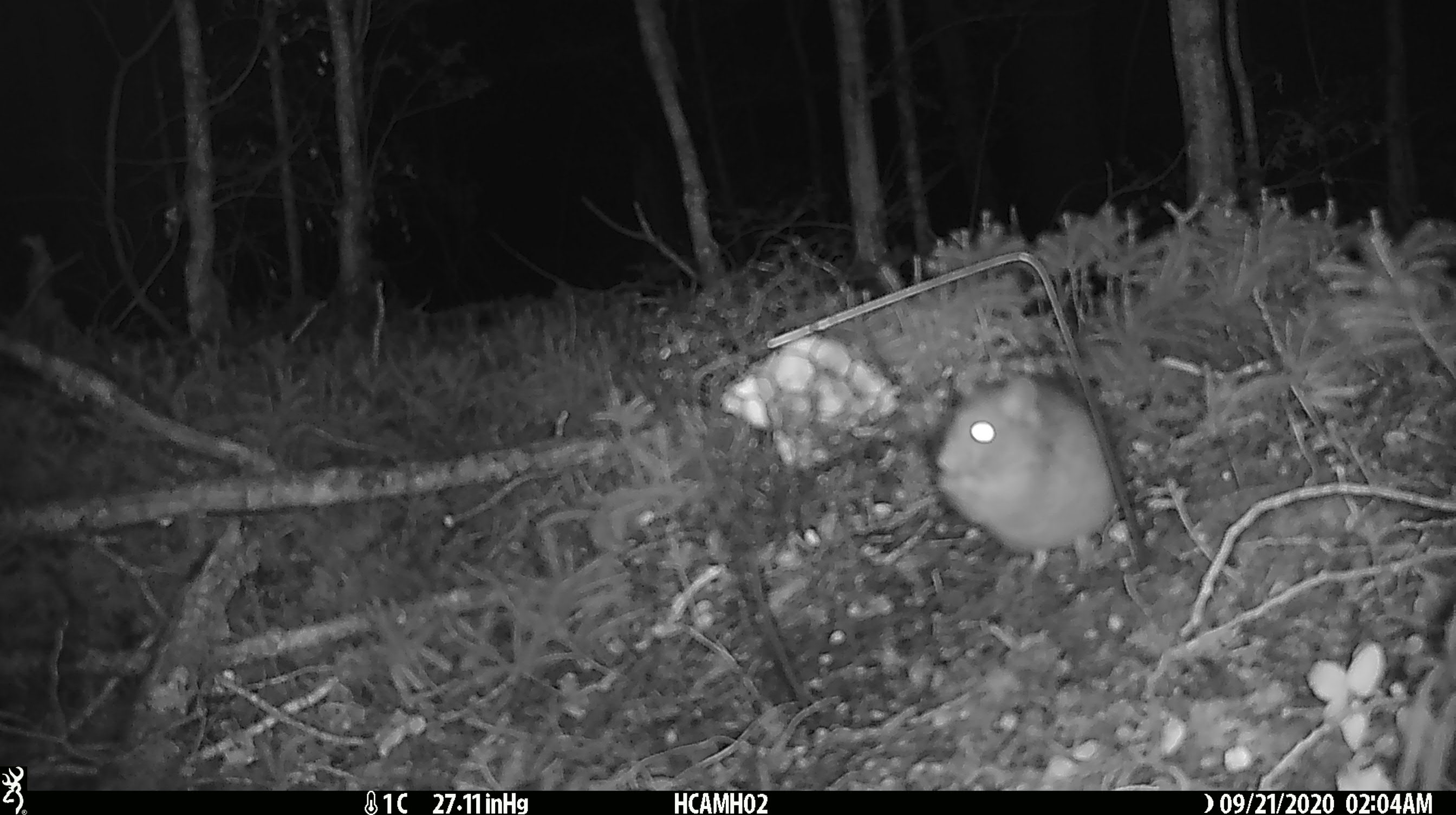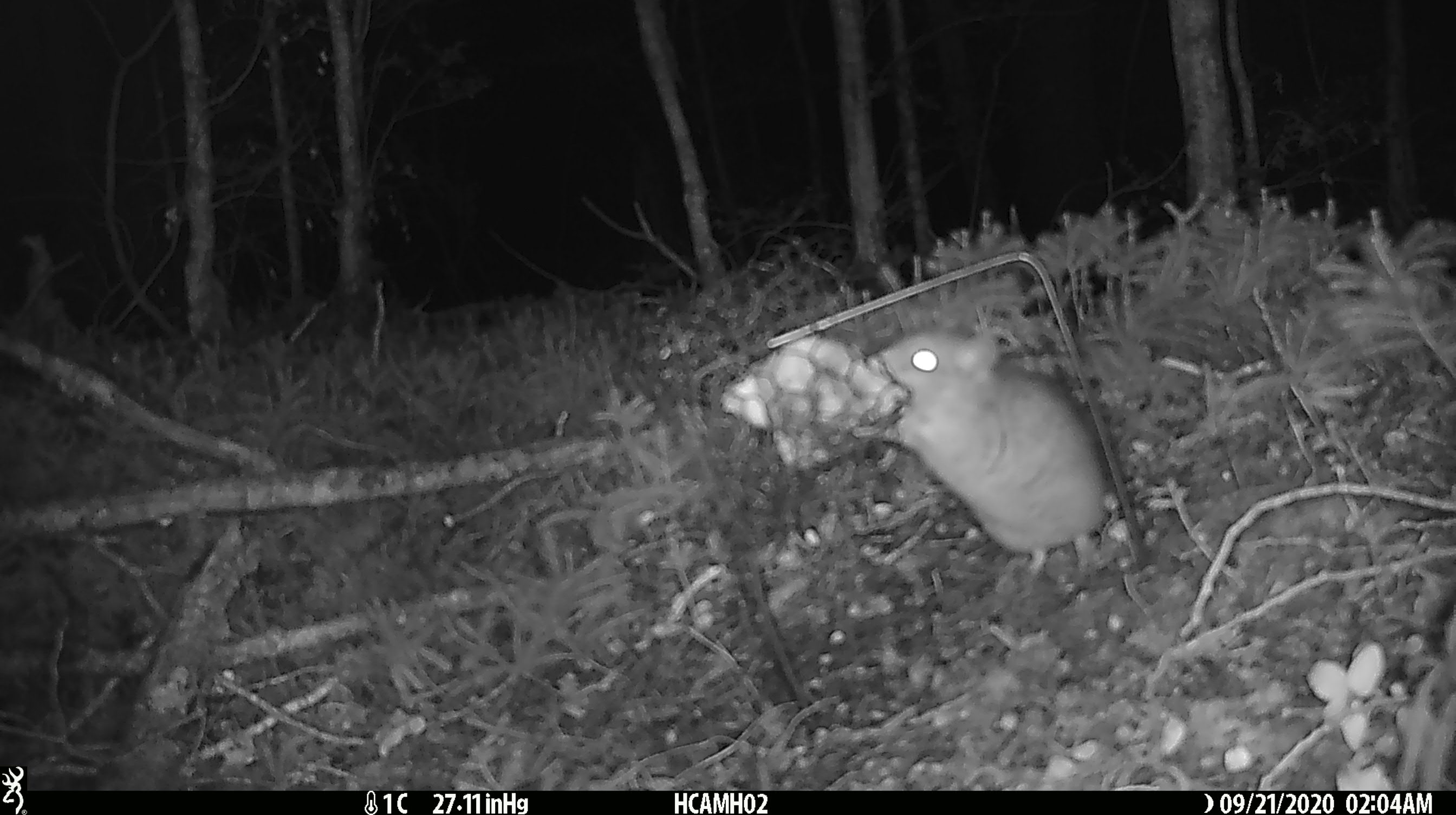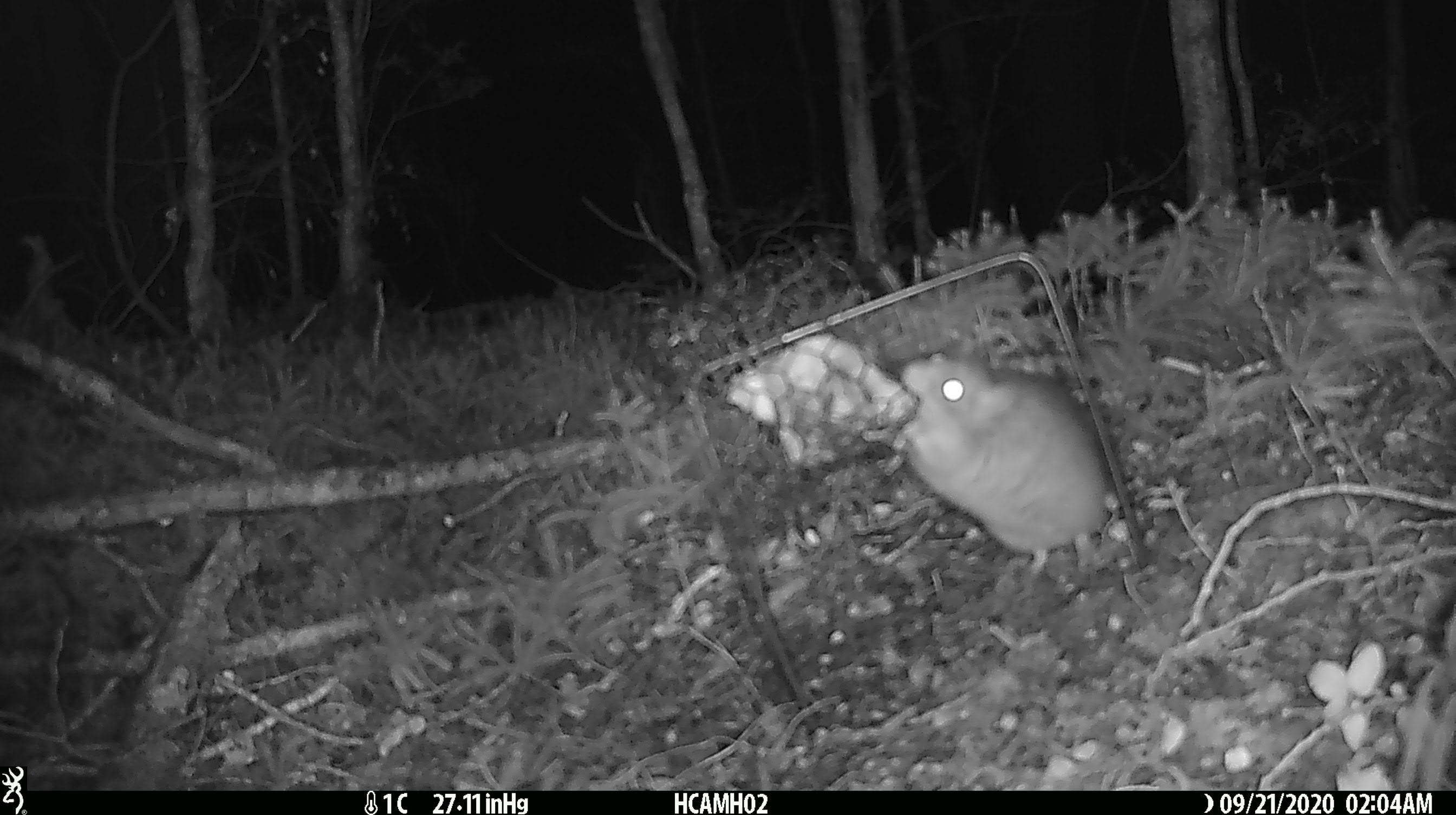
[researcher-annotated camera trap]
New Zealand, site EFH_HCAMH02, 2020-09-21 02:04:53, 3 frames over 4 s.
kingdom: Animalia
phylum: Chordata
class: Mammalia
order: Rodentia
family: Muridae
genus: Rattus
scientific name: Rattus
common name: rat